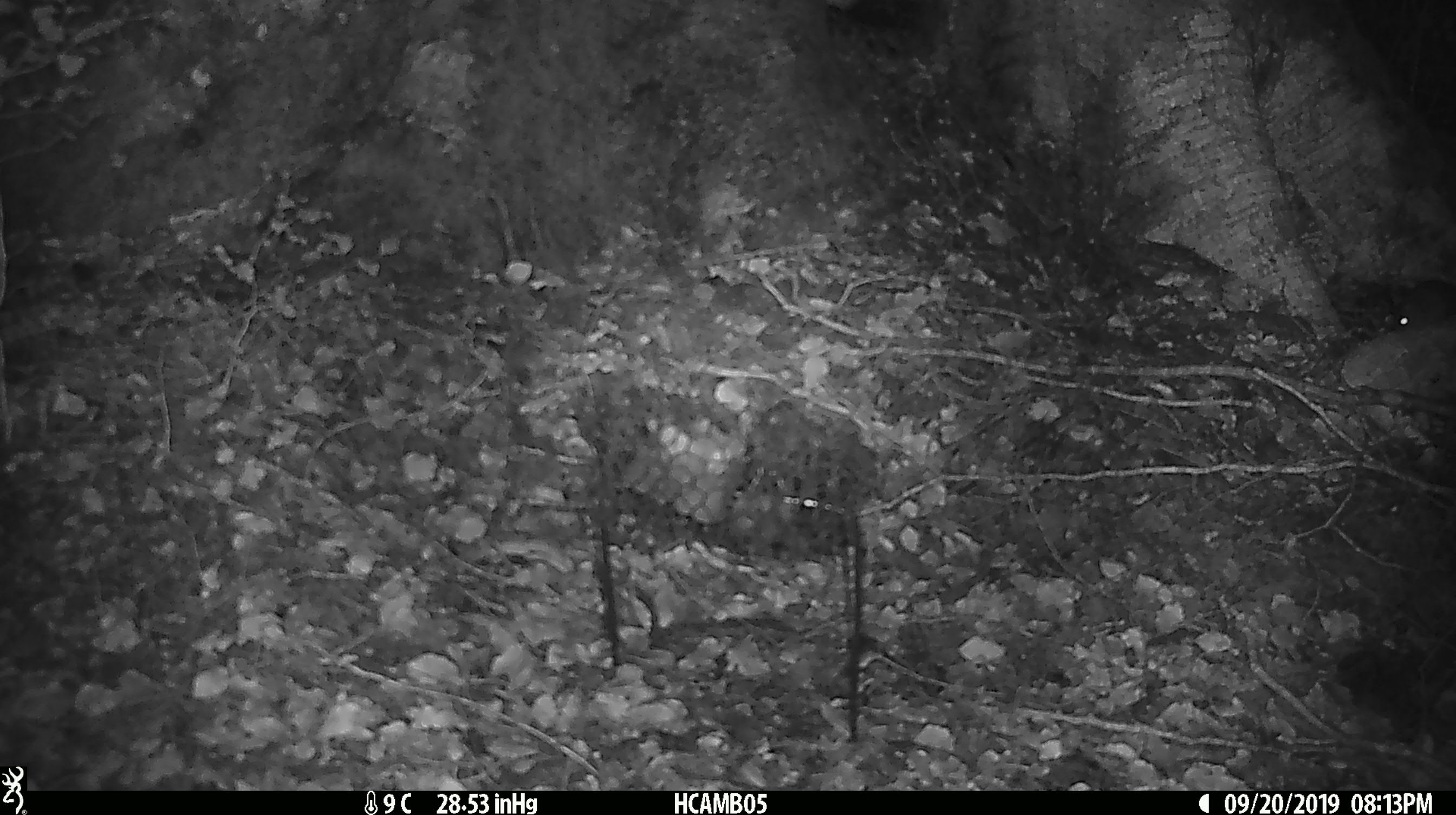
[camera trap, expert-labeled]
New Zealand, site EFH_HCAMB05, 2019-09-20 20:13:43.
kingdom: Animalia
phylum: Chordata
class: Mammalia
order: Rodentia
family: Muridae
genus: Mus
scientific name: Mus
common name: mouse